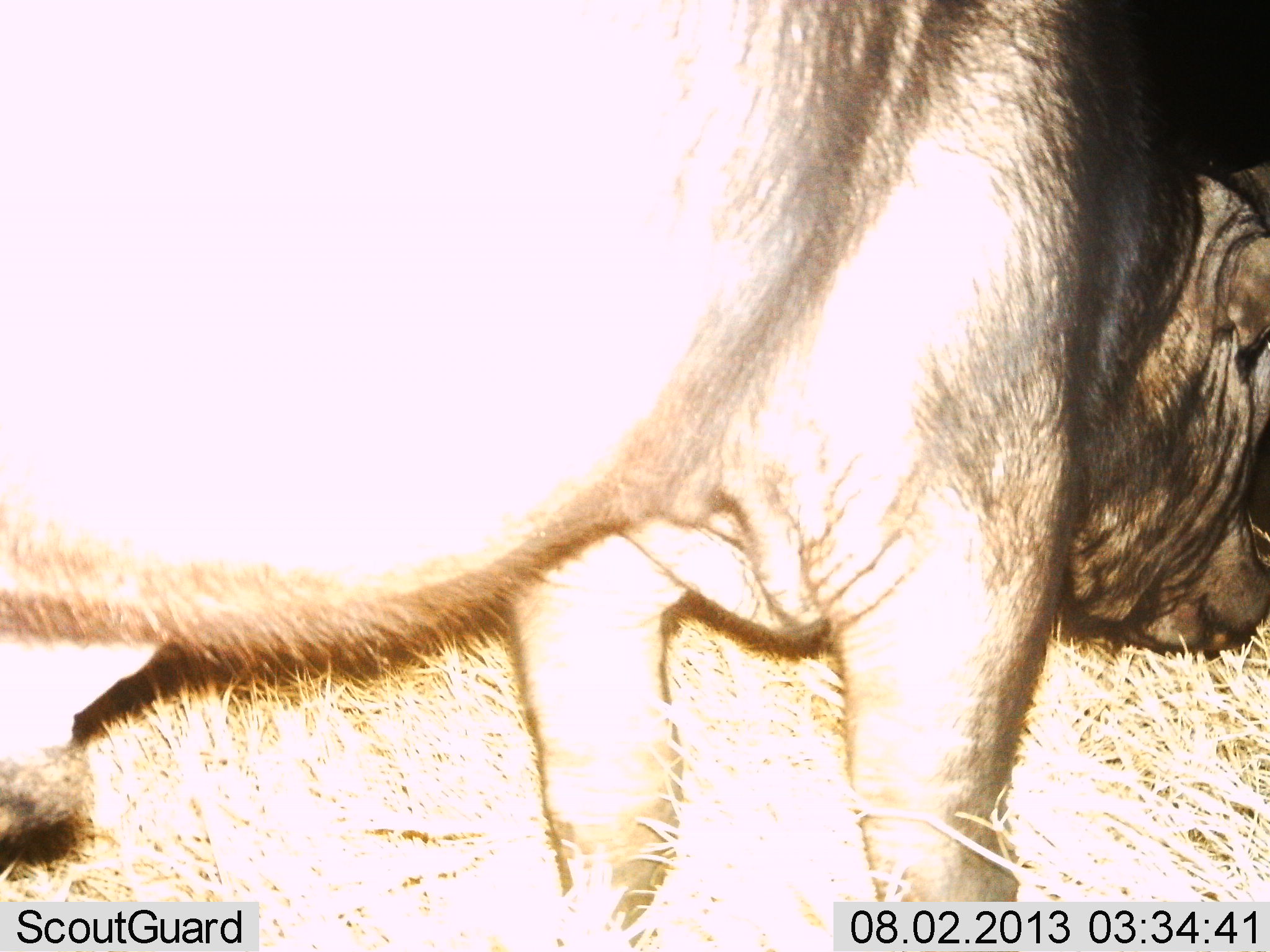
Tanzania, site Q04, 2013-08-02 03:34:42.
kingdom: Animalia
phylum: Chordata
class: Mammalia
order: Artiodactyla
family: Bovidae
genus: Syncerus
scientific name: Syncerus caffer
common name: cape buffalo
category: buffalo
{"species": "buffalo (cape buffalo) (Syncerus caffer)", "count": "1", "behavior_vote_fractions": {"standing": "78%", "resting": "0%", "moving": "22%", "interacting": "0%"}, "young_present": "0%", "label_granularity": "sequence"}